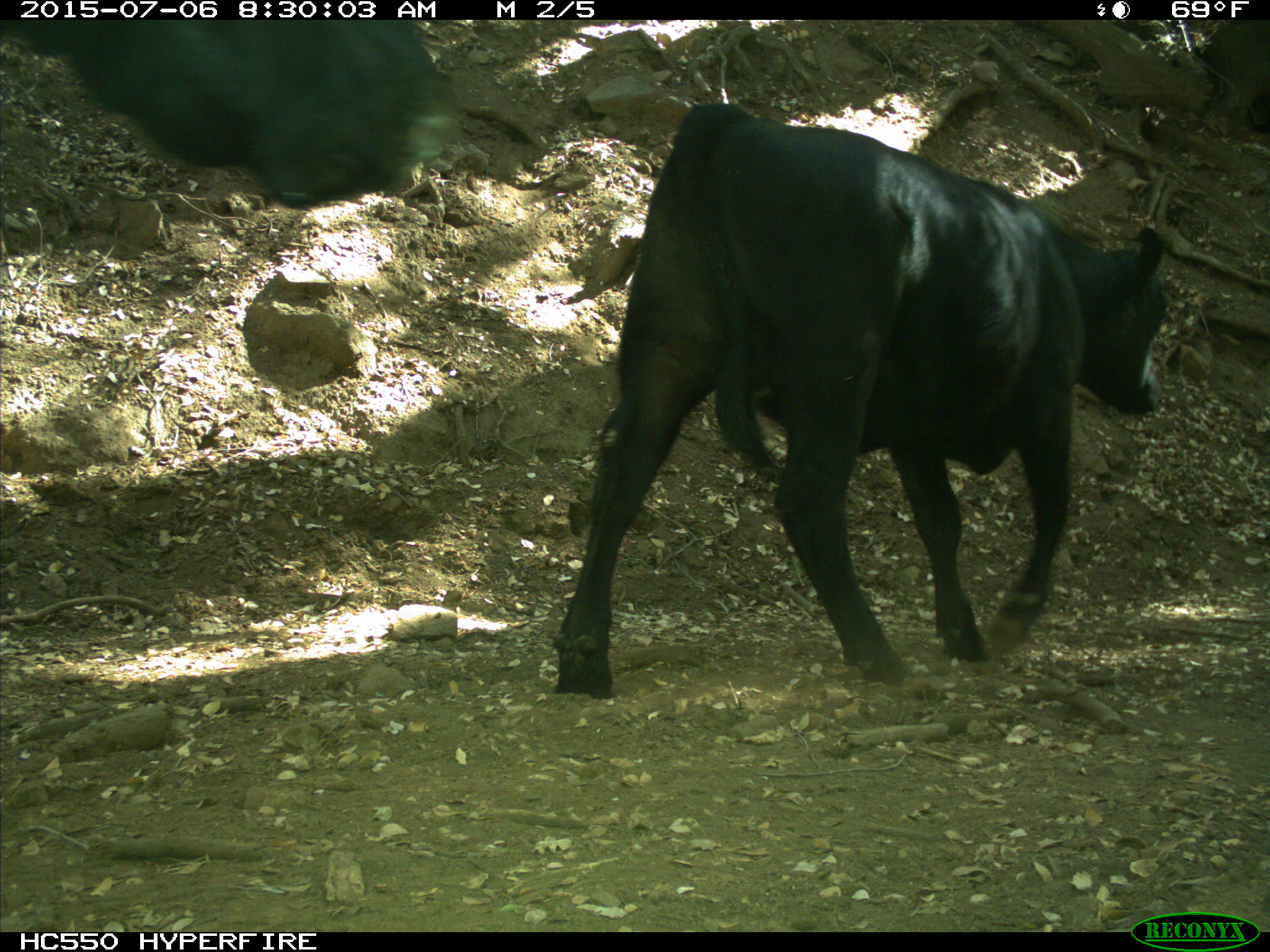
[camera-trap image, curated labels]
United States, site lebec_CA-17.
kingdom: Animalia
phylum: Chordata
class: Mammalia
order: Artiodactyla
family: Bovidae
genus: Bos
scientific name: Bos taurus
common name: domestic cow